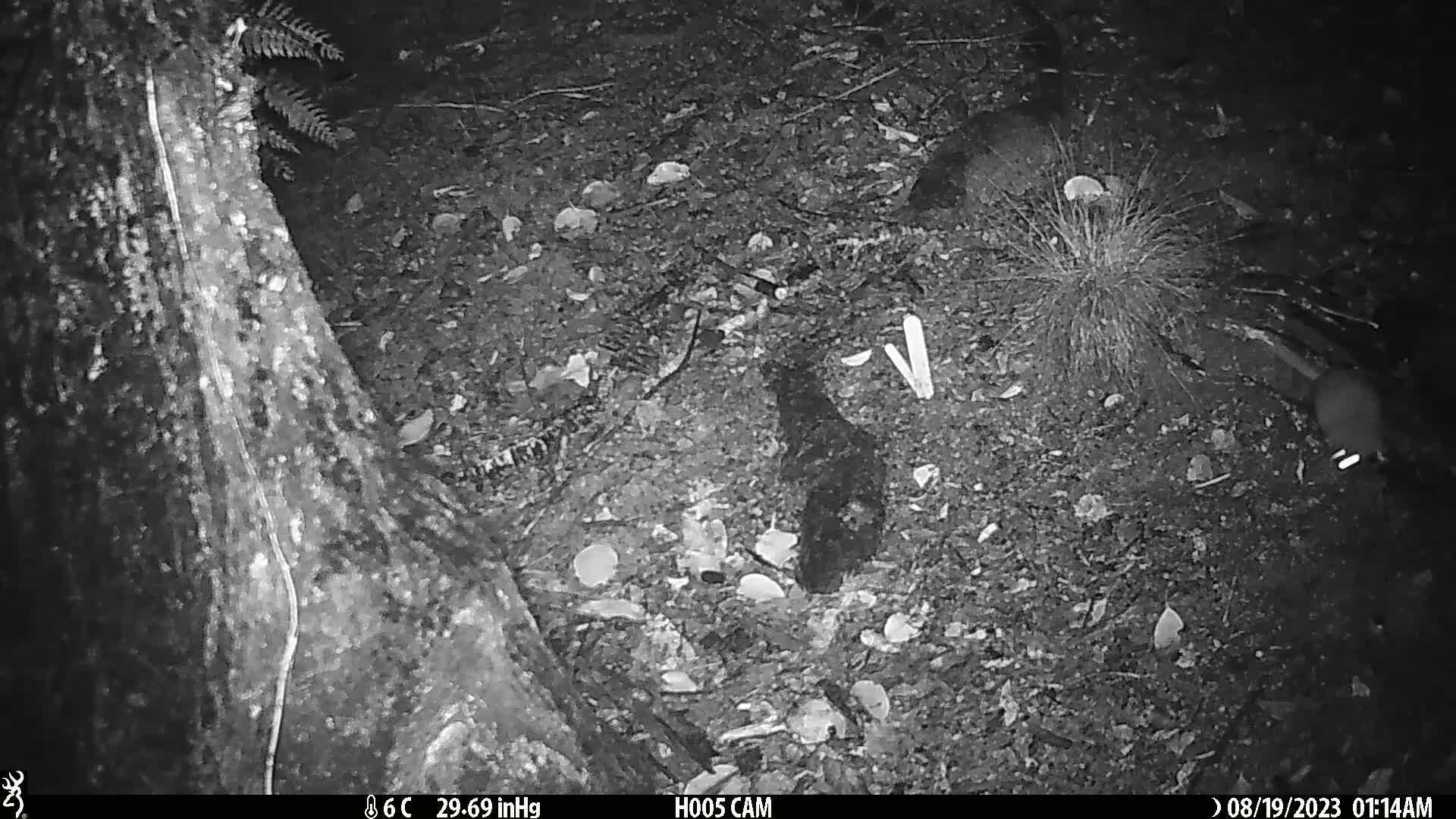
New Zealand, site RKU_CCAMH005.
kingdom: Animalia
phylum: Chordata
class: Mammalia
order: Rodentia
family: Muridae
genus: Rattus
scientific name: Rattus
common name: rat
Rat (Rattus).